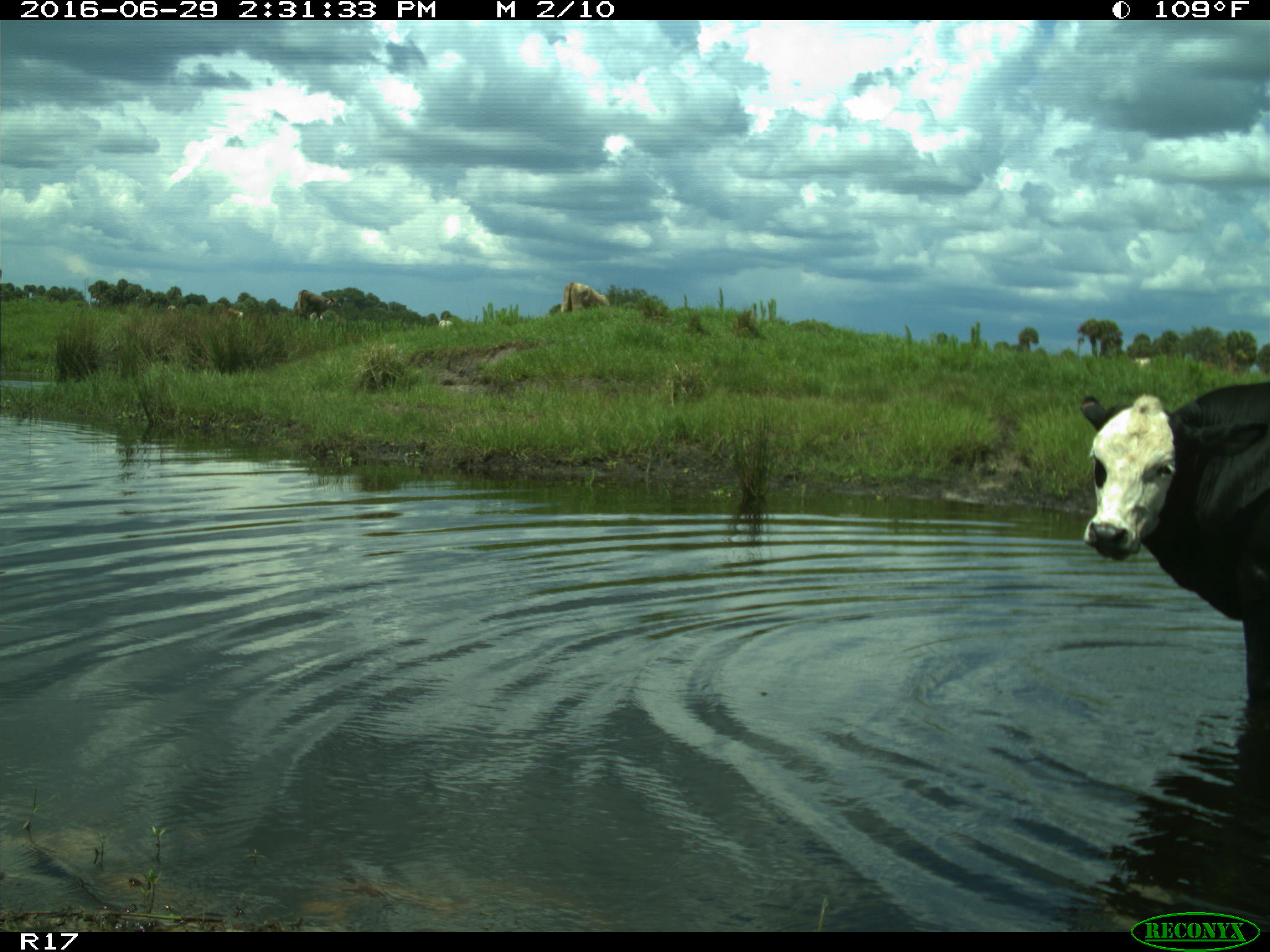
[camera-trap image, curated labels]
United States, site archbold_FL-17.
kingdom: Animalia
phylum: Chordata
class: Mammalia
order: Artiodactyla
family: Bovidae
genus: Bos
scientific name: Bos taurus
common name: domestic cow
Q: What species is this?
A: Bos taurus (domestic cow).